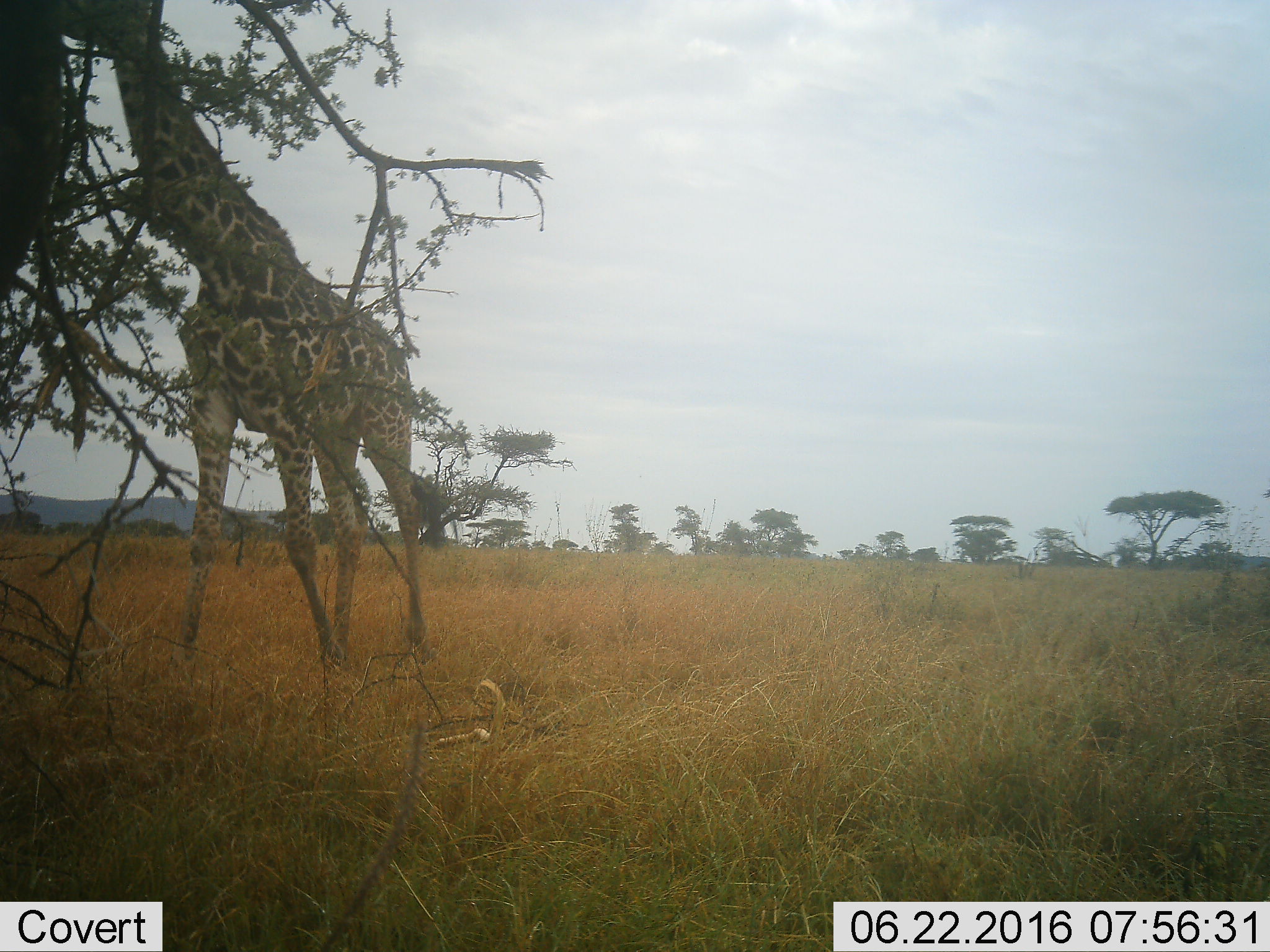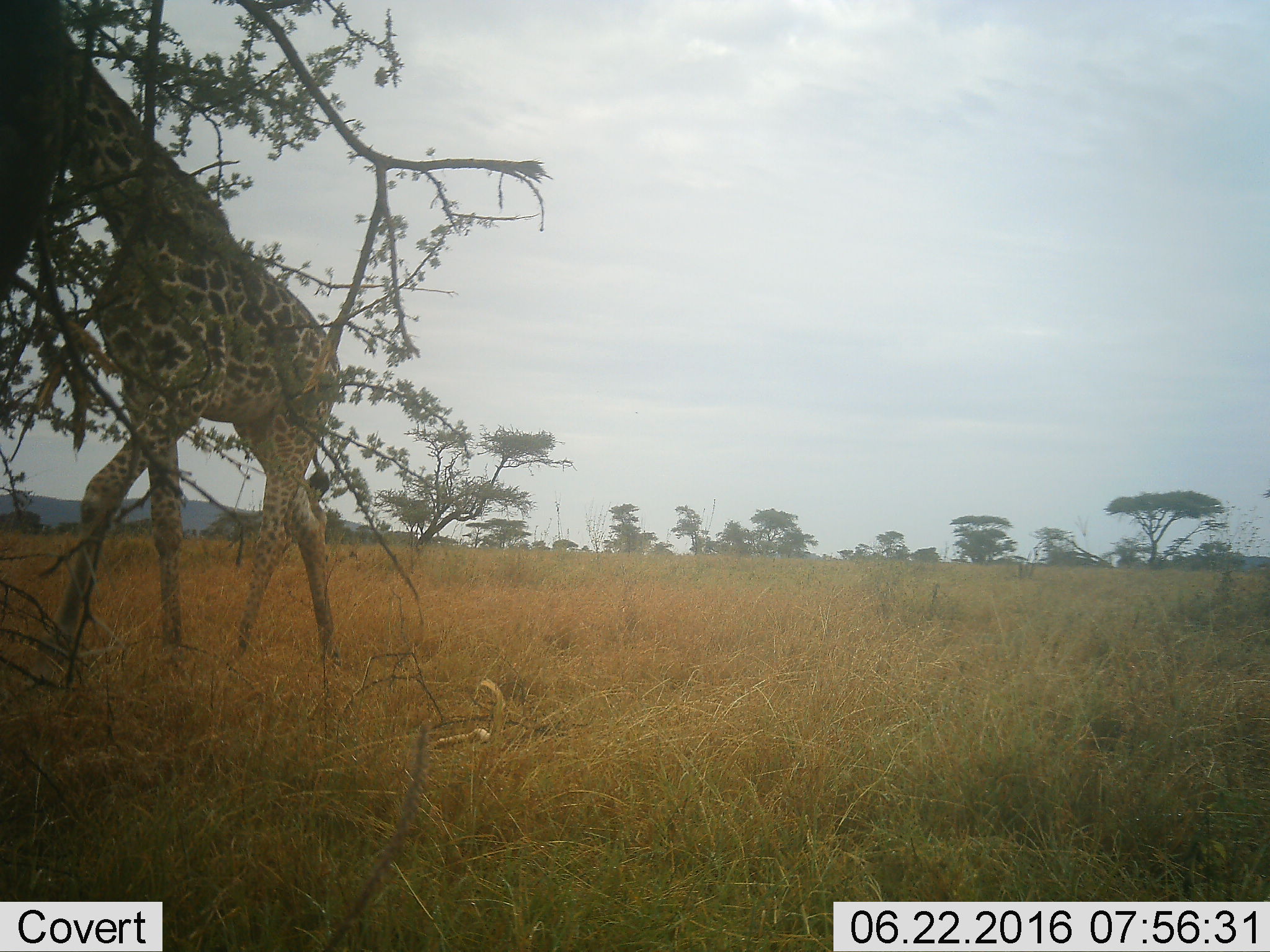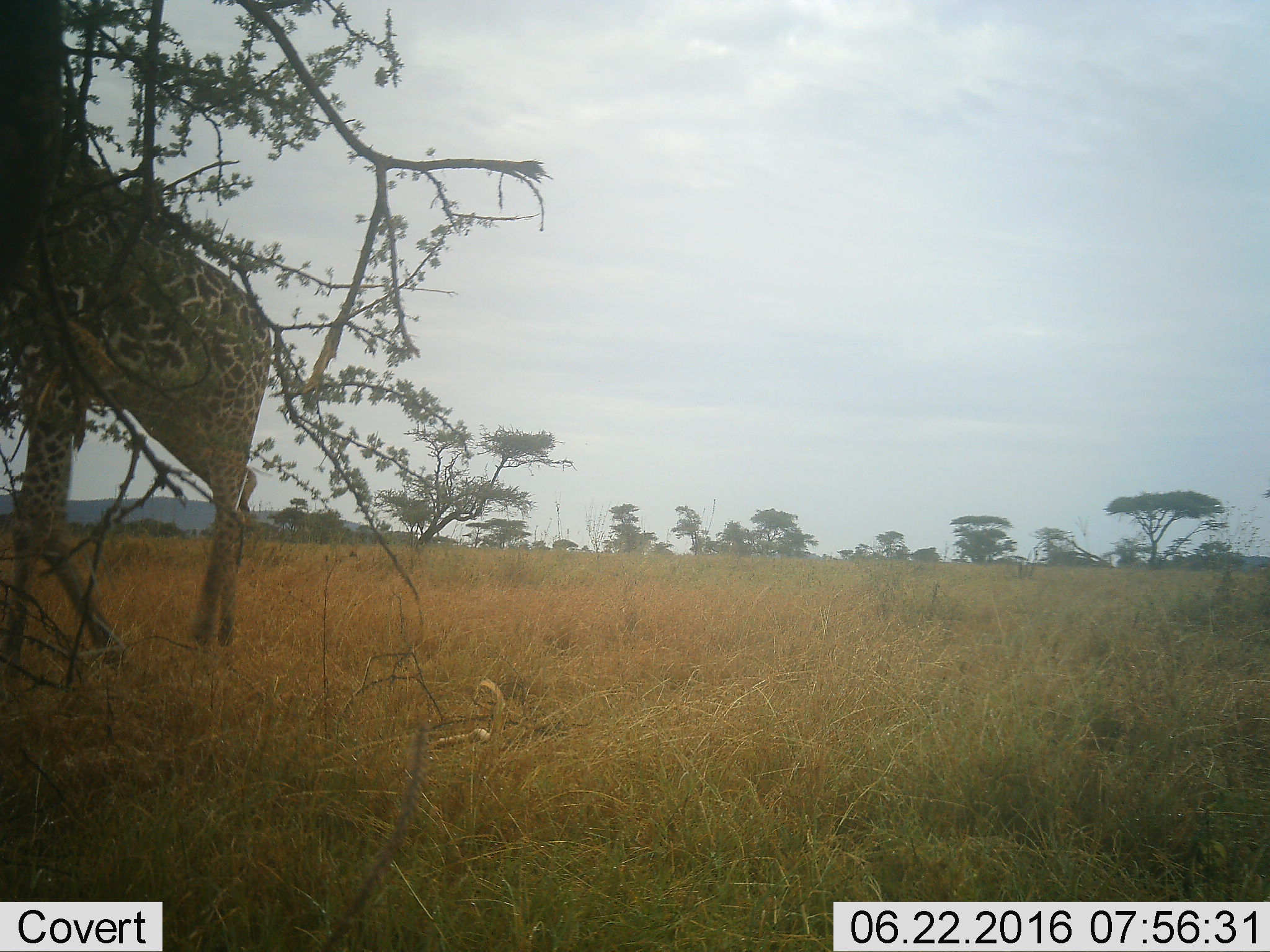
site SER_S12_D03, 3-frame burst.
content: unidentified animal